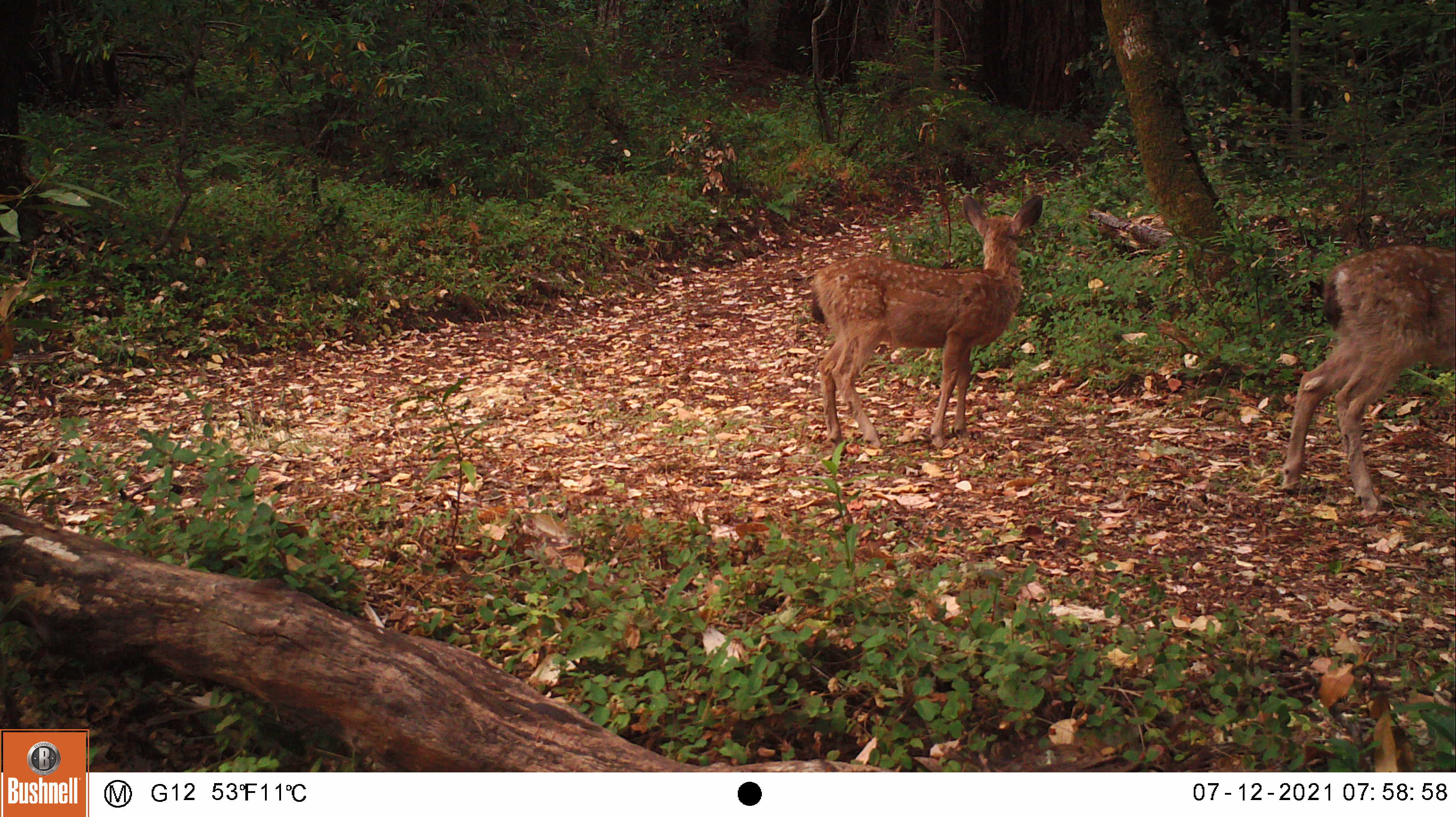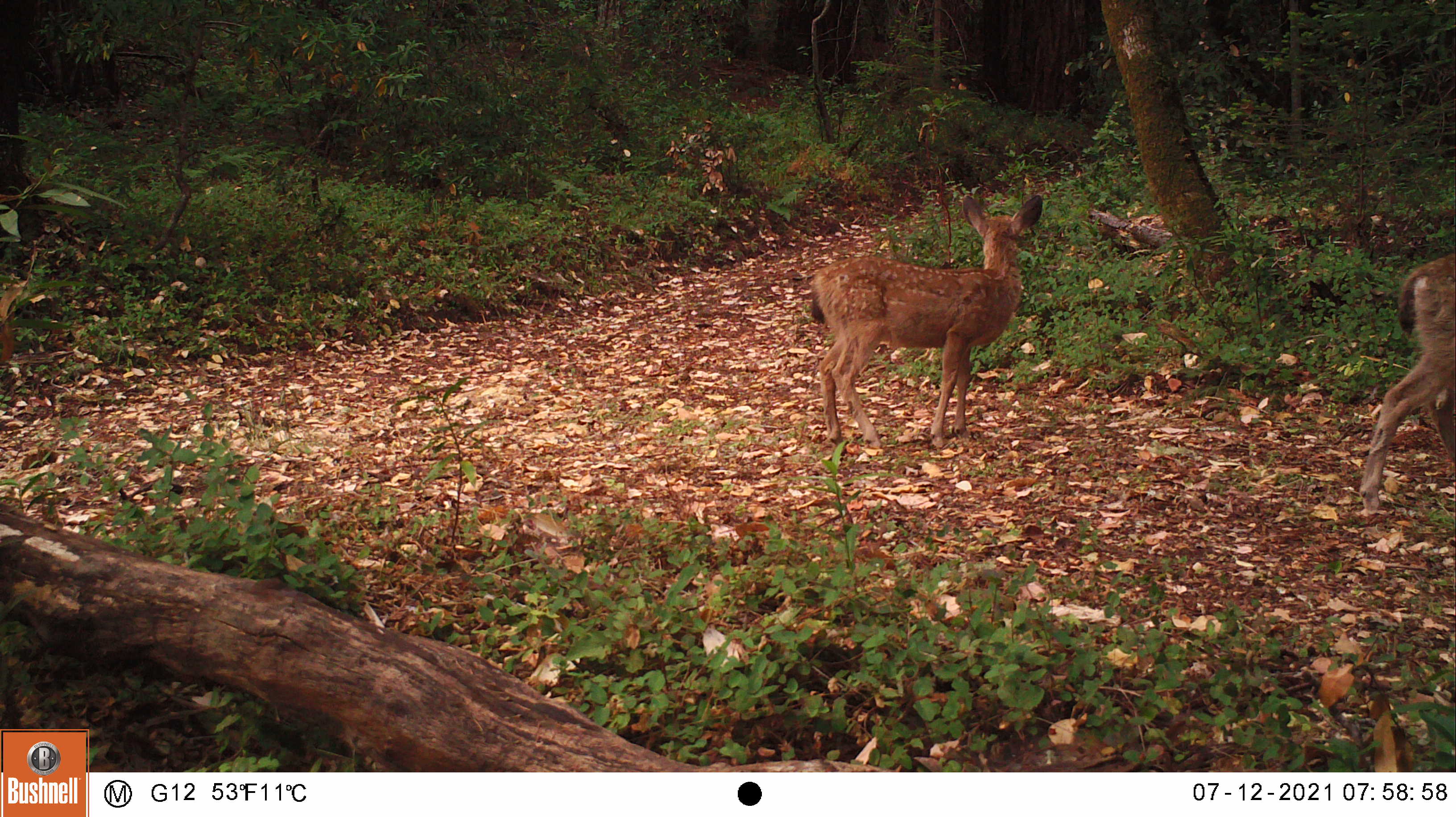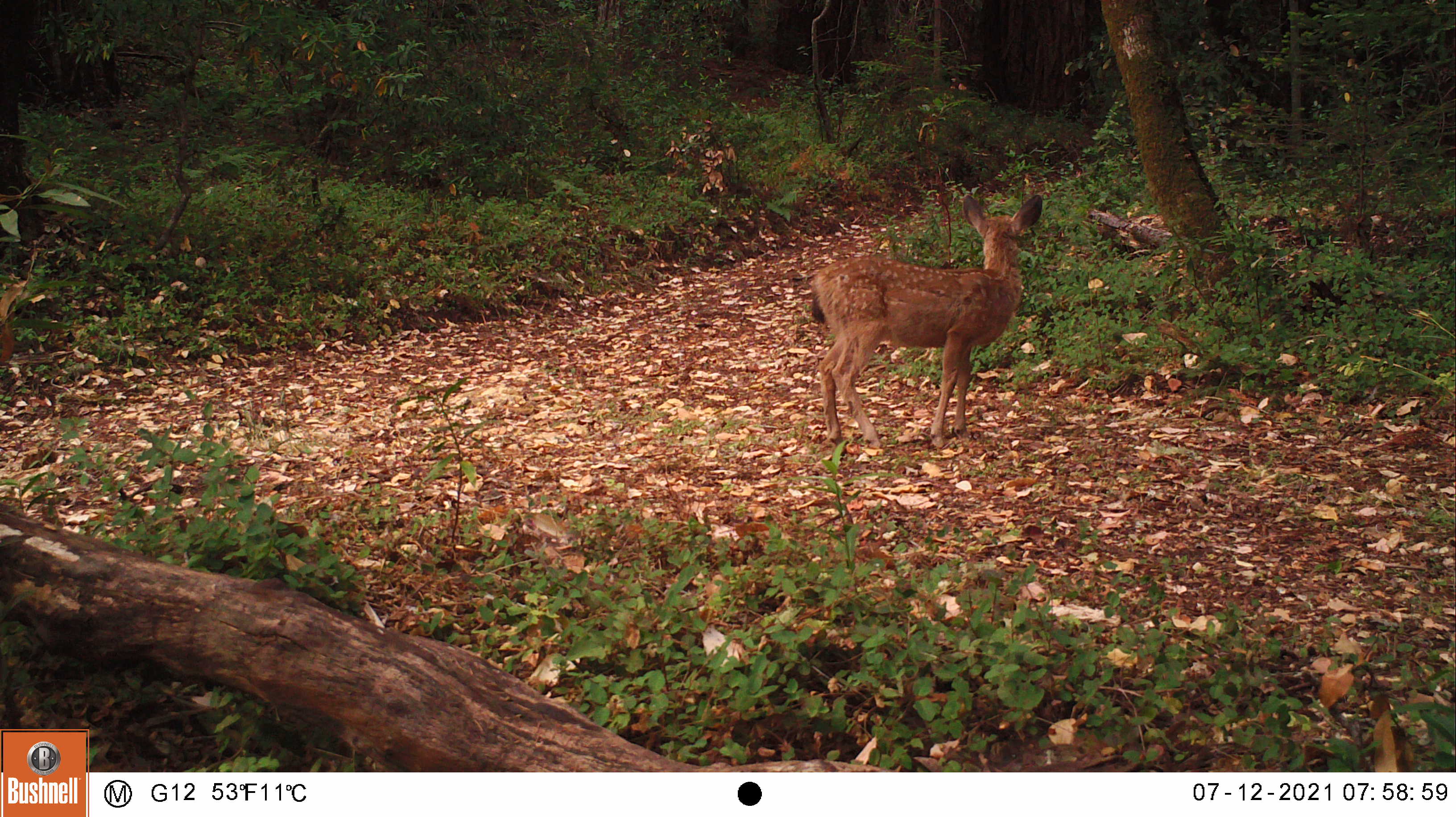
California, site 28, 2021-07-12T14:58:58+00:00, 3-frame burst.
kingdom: Animalia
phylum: Chordata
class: Mammalia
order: Artiodactyla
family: Cervidae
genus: Odocoileus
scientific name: Odocoileus hemionus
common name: mule deer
Mule deer (Odocoileus hemionus).